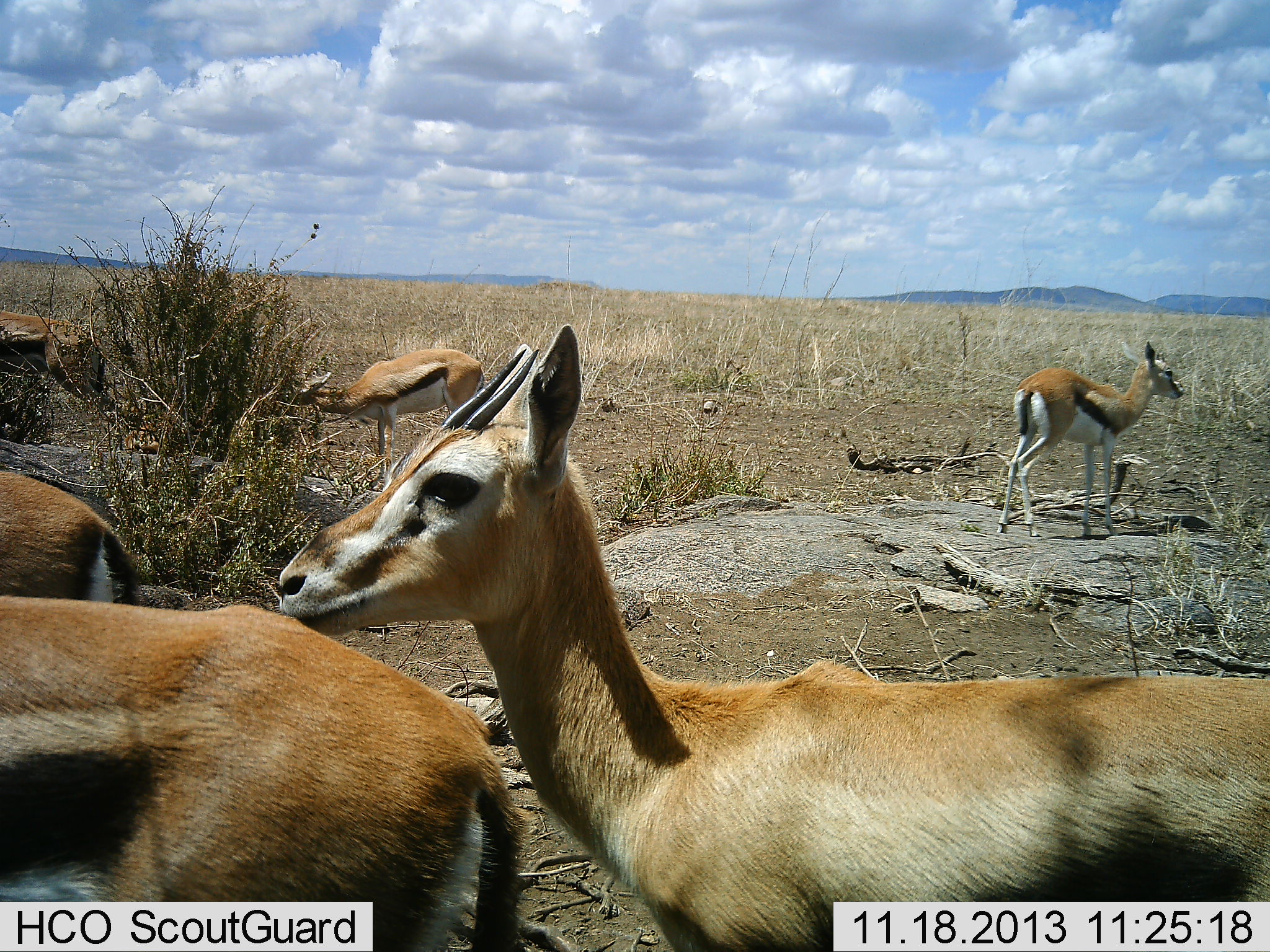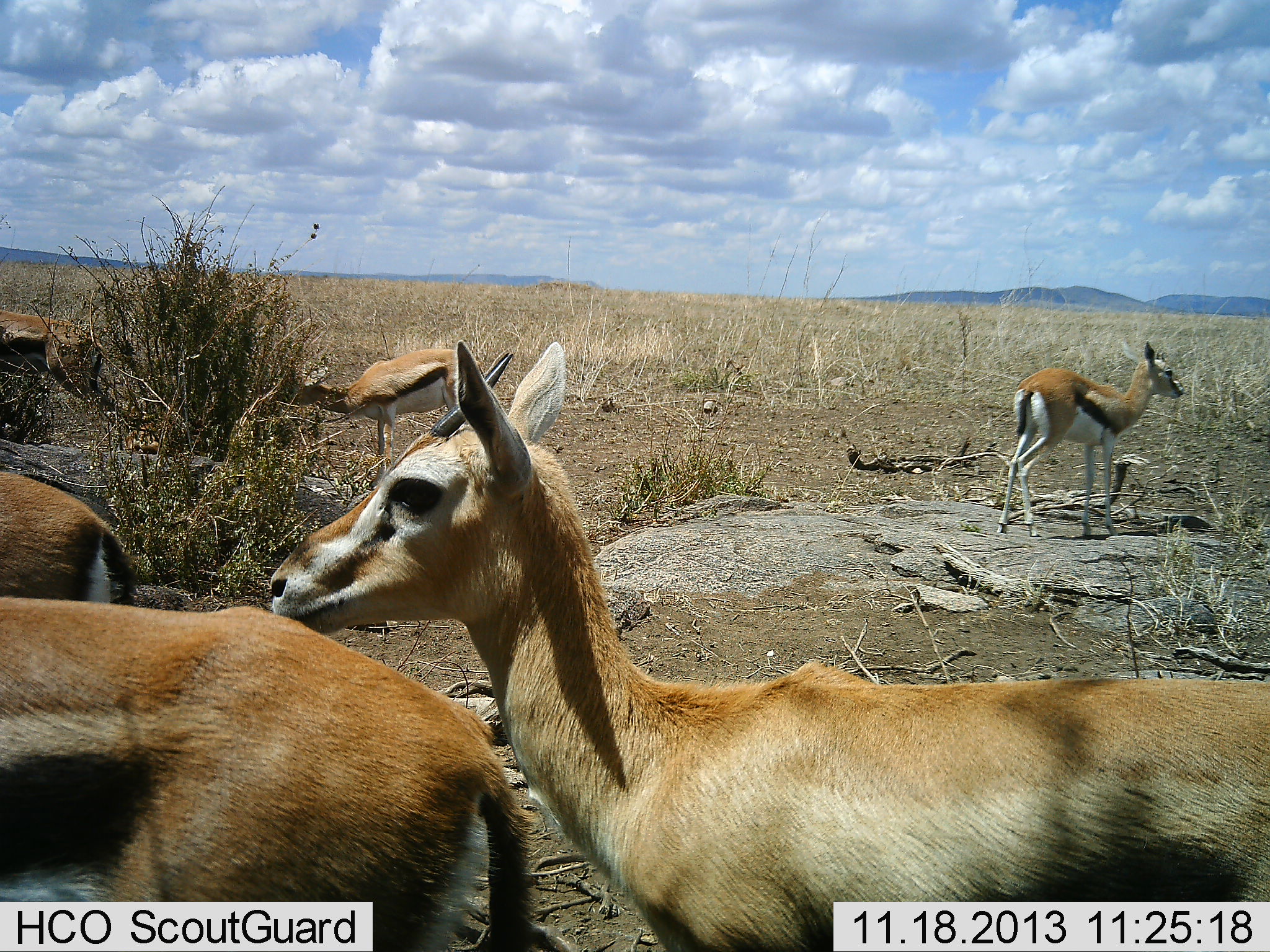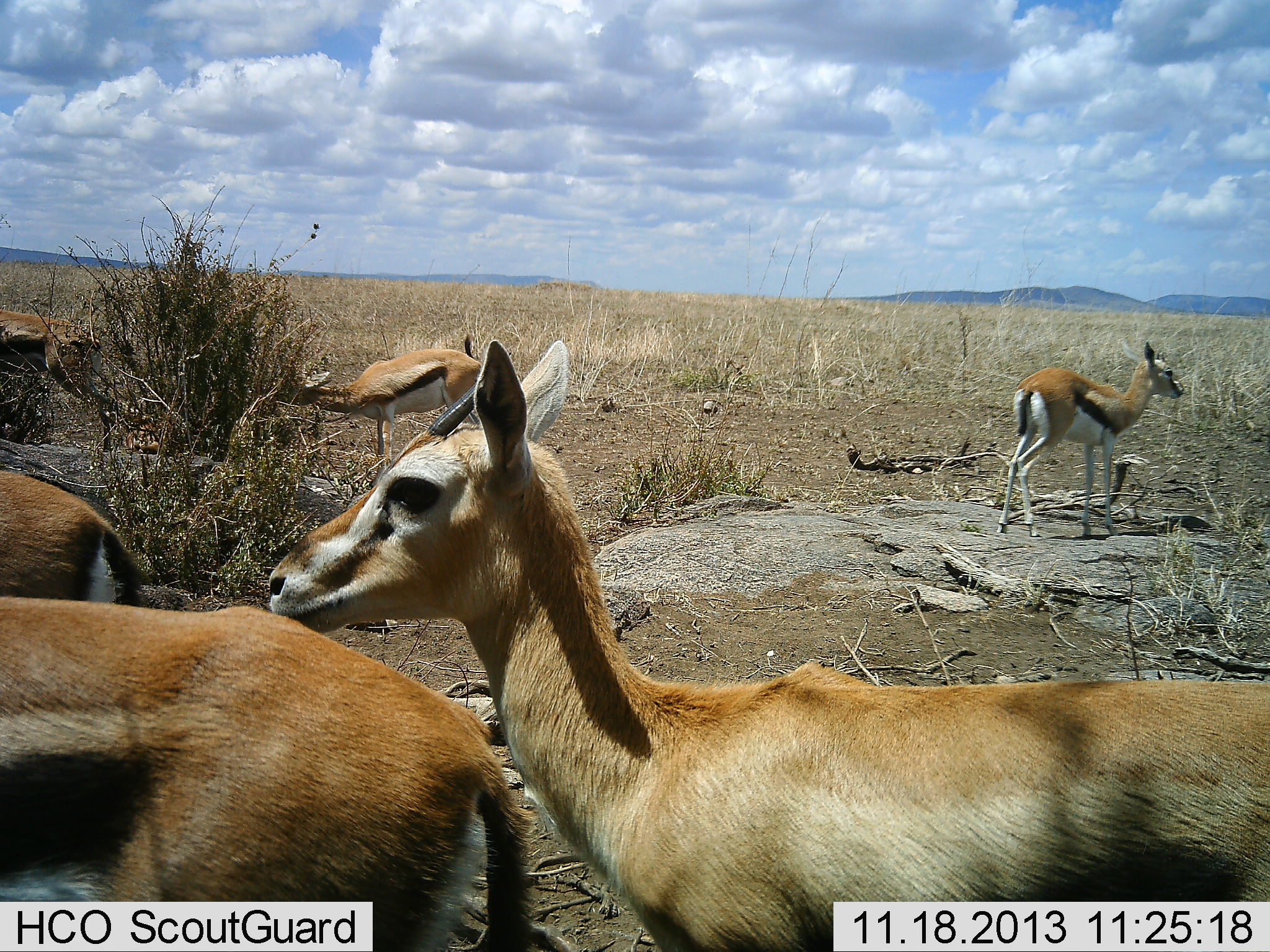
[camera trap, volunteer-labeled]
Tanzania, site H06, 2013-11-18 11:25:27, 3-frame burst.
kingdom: Animalia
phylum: Chordata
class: Mammalia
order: Artiodactyla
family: Bovidae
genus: Eudorcas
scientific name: Eudorcas thomsonii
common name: thomson's gazelle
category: gazellethomsons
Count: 6.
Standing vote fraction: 100%.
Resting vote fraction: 0%.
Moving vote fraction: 0%.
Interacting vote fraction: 0%.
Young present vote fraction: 0%.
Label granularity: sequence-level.